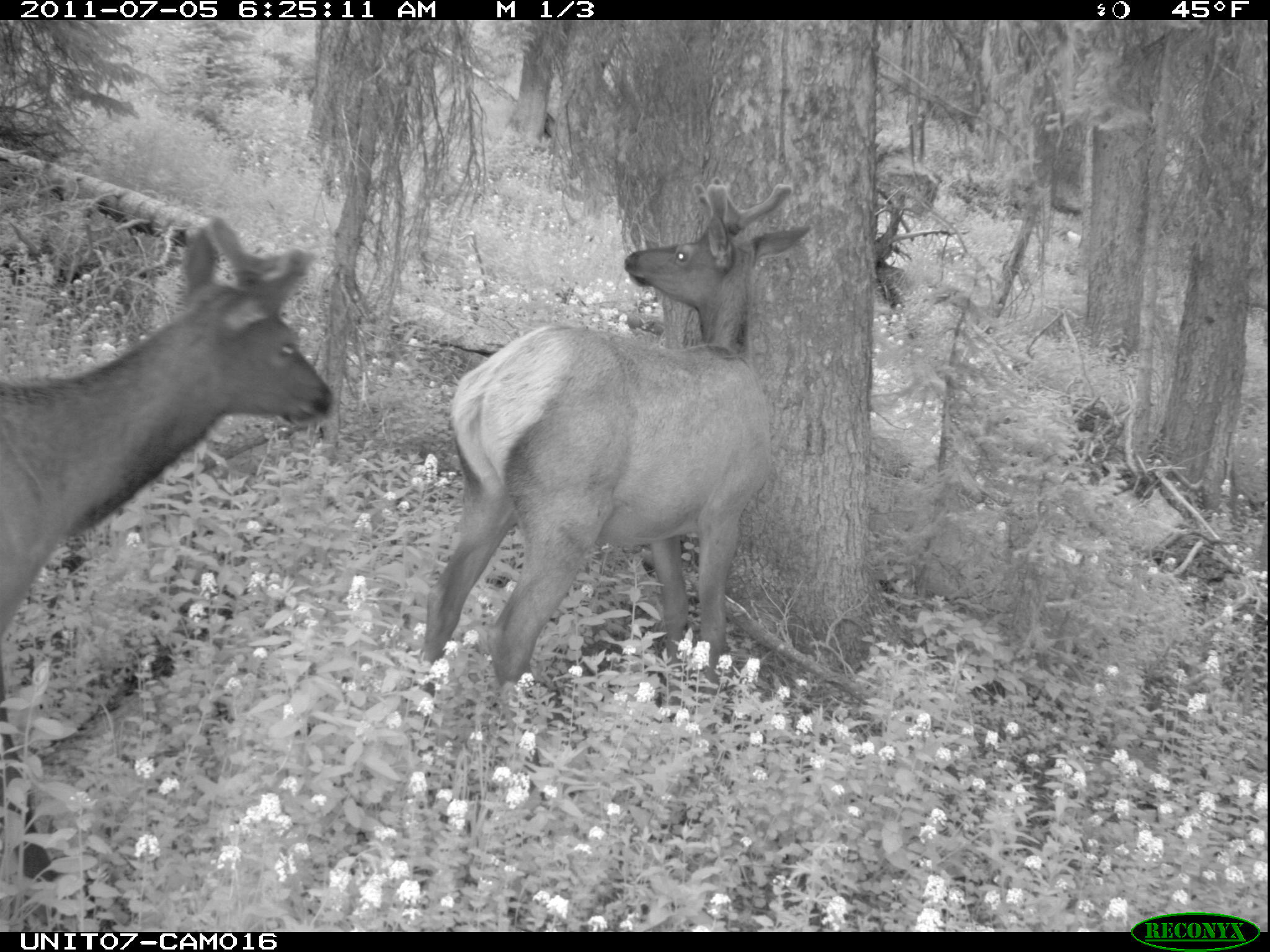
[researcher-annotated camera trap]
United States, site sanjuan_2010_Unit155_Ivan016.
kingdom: Animalia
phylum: Chordata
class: Mammalia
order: Artiodactyla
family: Cervidae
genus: Cervus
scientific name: Cervus elaphus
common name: red deer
Cervus elaphus (red deer).